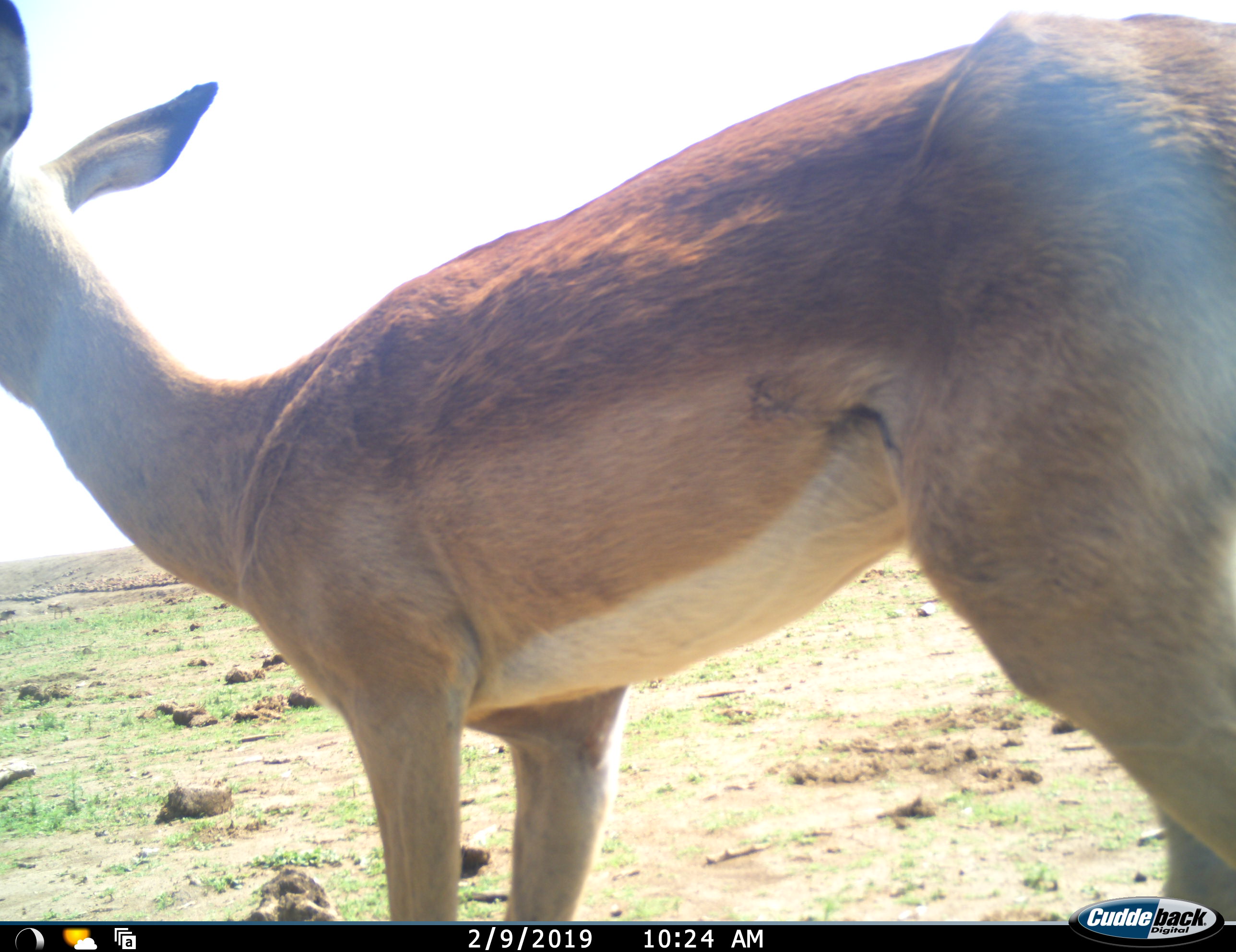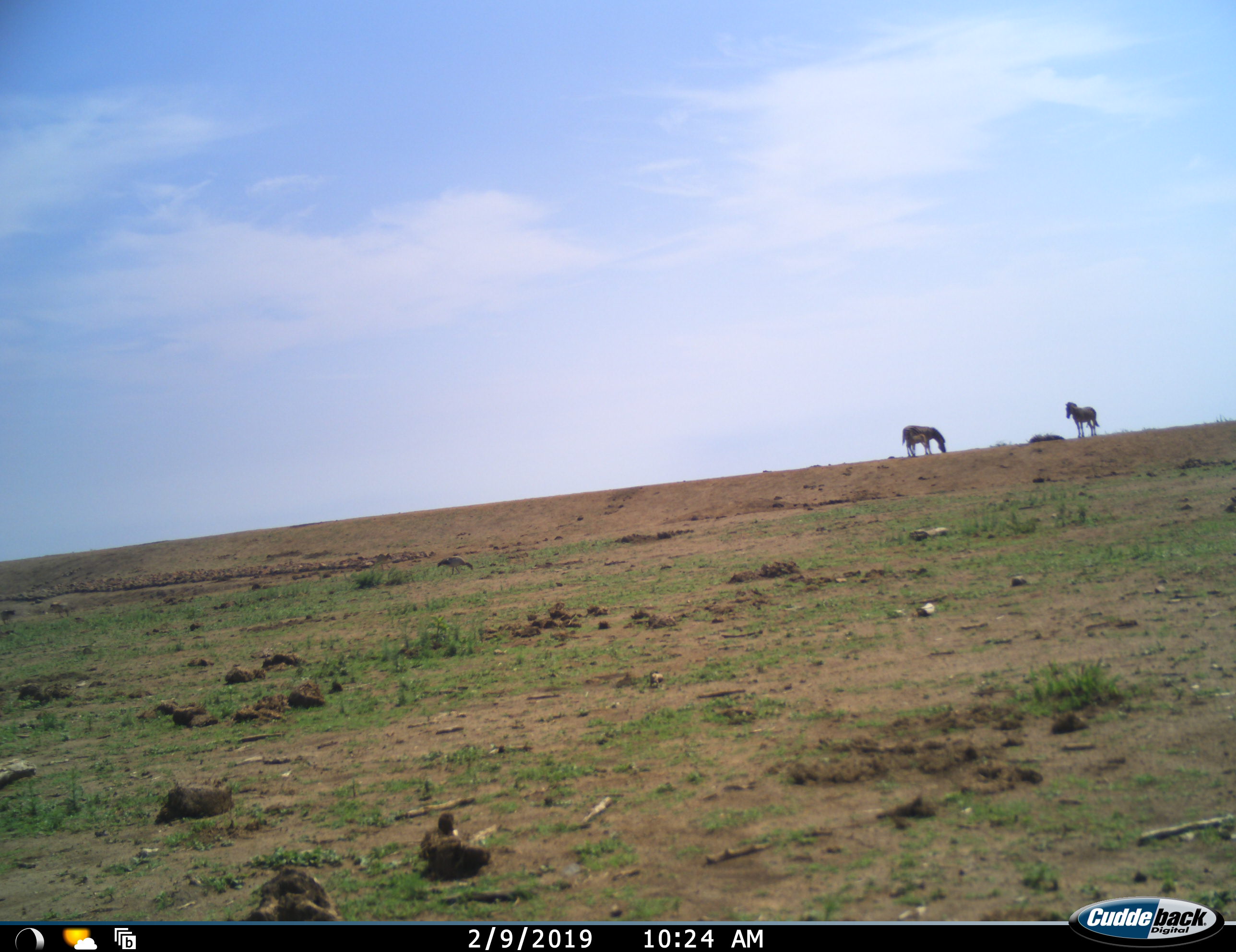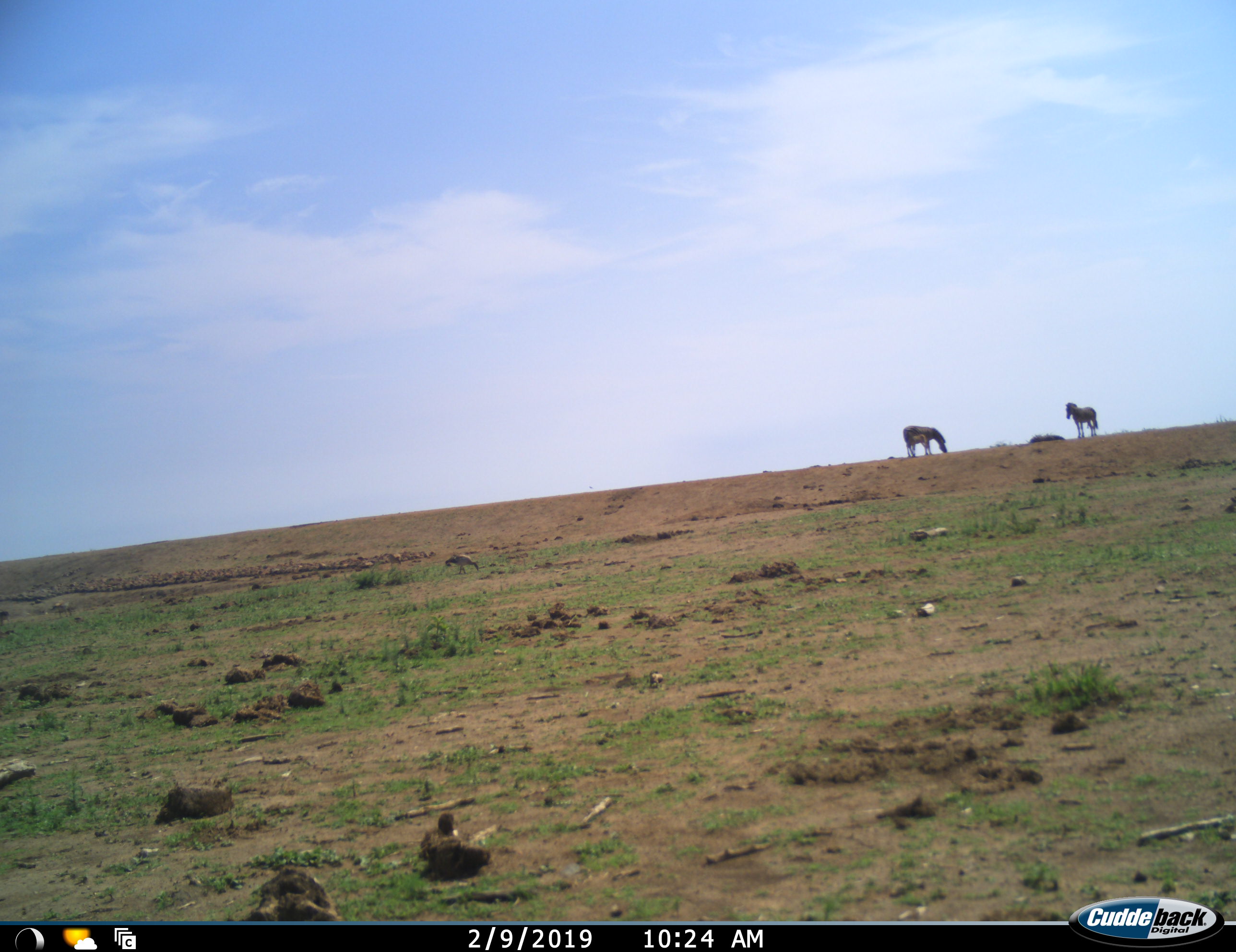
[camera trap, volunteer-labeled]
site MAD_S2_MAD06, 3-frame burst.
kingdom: Animalia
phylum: Chordata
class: Mammalia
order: Artiodactyla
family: Bovidae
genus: Aepyceros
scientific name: Aepyceros melampus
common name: impala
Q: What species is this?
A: Impala (Aepyceros melampus).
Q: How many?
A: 1.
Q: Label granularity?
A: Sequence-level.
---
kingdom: Animalia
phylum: Chordata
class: Mammalia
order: Perissodactyla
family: Equidae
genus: Equus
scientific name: Equus quagga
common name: plains zebra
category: zebraplains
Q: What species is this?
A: Zebraplains (plains zebra) (Equus quagga).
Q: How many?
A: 3.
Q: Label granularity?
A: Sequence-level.